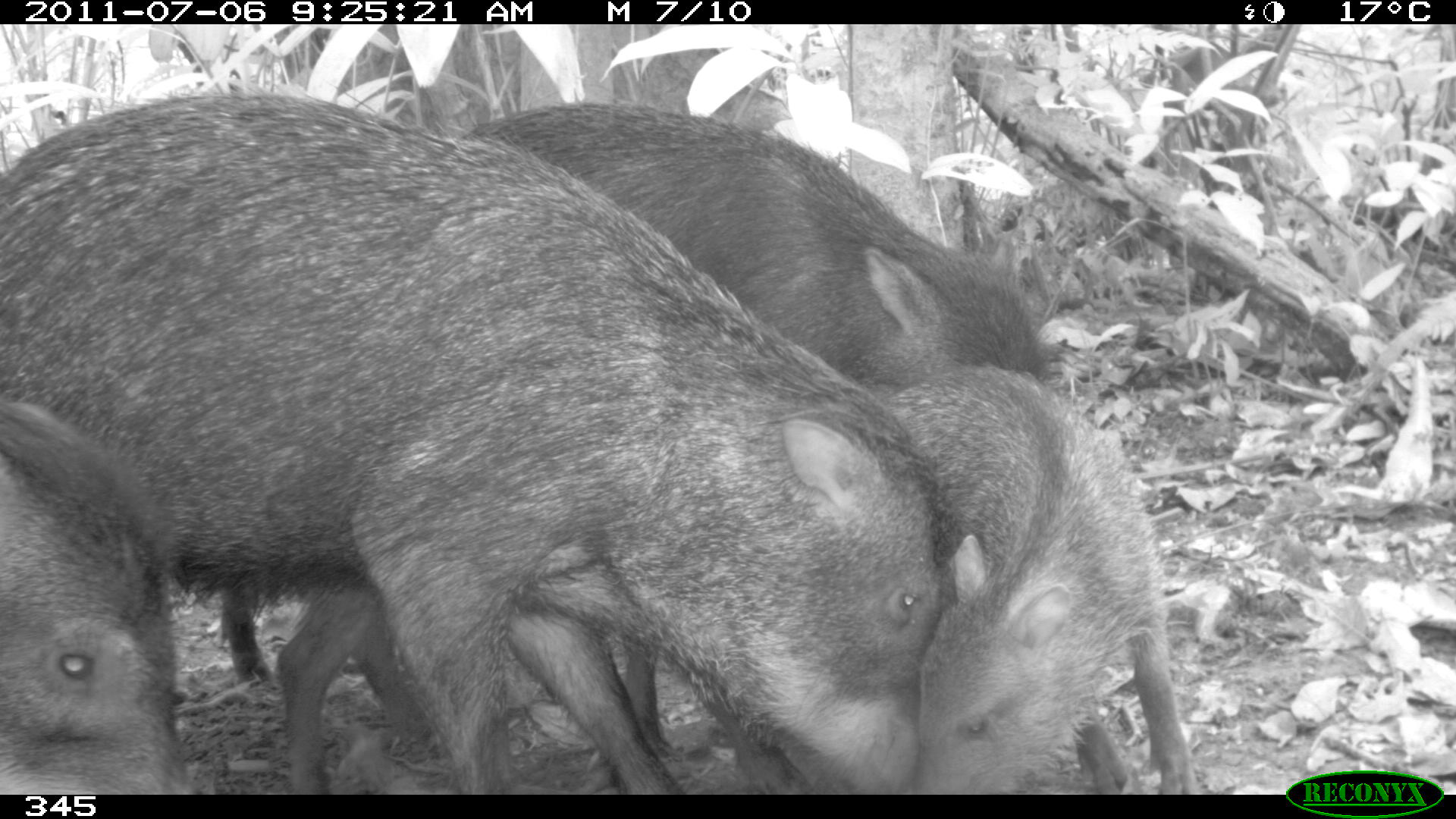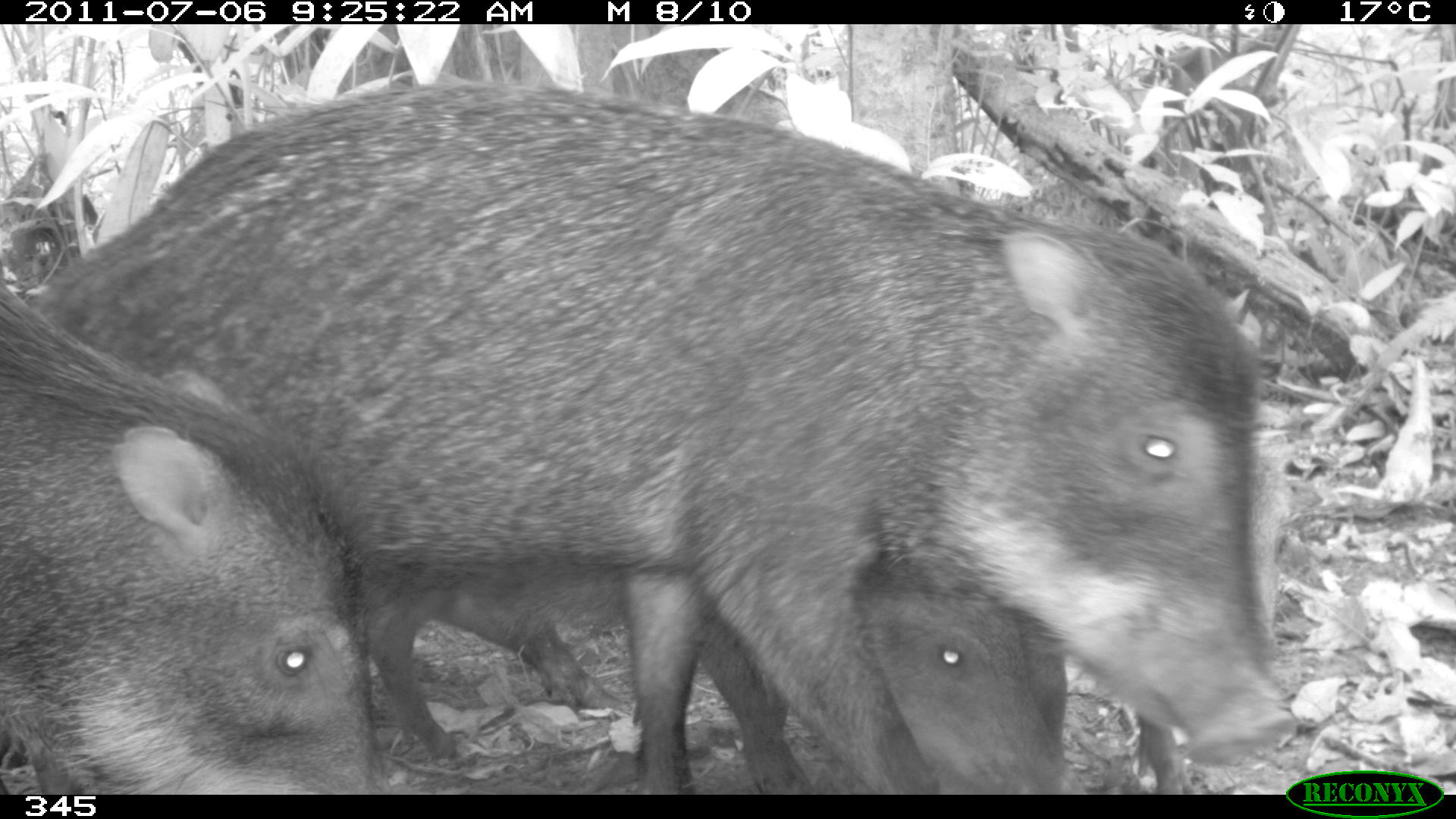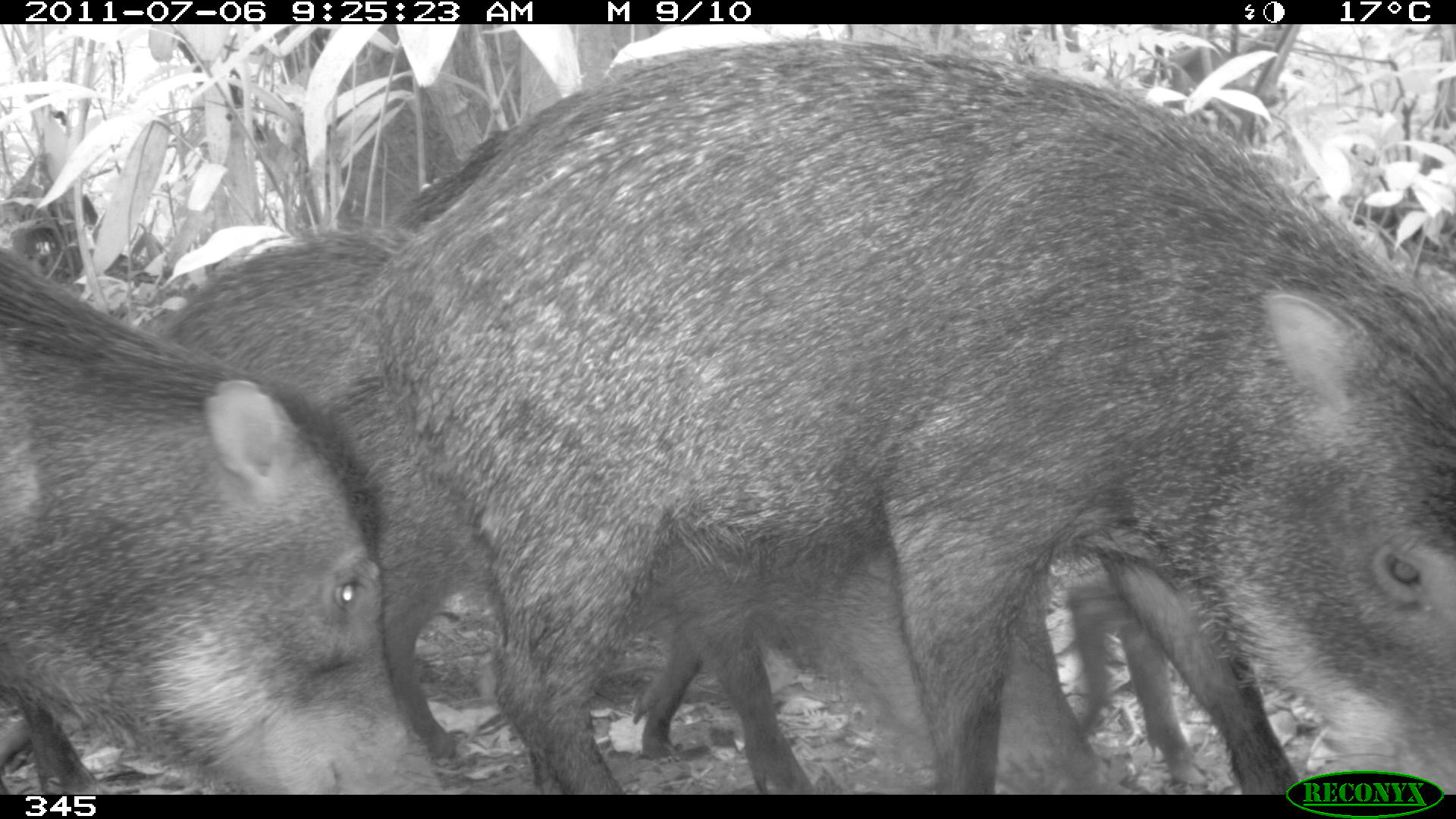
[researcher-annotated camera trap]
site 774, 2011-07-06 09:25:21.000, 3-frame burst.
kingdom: Animalia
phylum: Chordata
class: Mammalia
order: Artiodactyla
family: Tayassuidae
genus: Tayassu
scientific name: Tayassu pecari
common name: white-lipped peccary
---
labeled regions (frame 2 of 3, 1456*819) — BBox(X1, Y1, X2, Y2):
tayassu pecari: BBox(23, 77, 1300, 793); BBox(0, 264, 382, 792); BBox(348, 543, 1067, 791); BBox(1009, 600, 1195, 792)